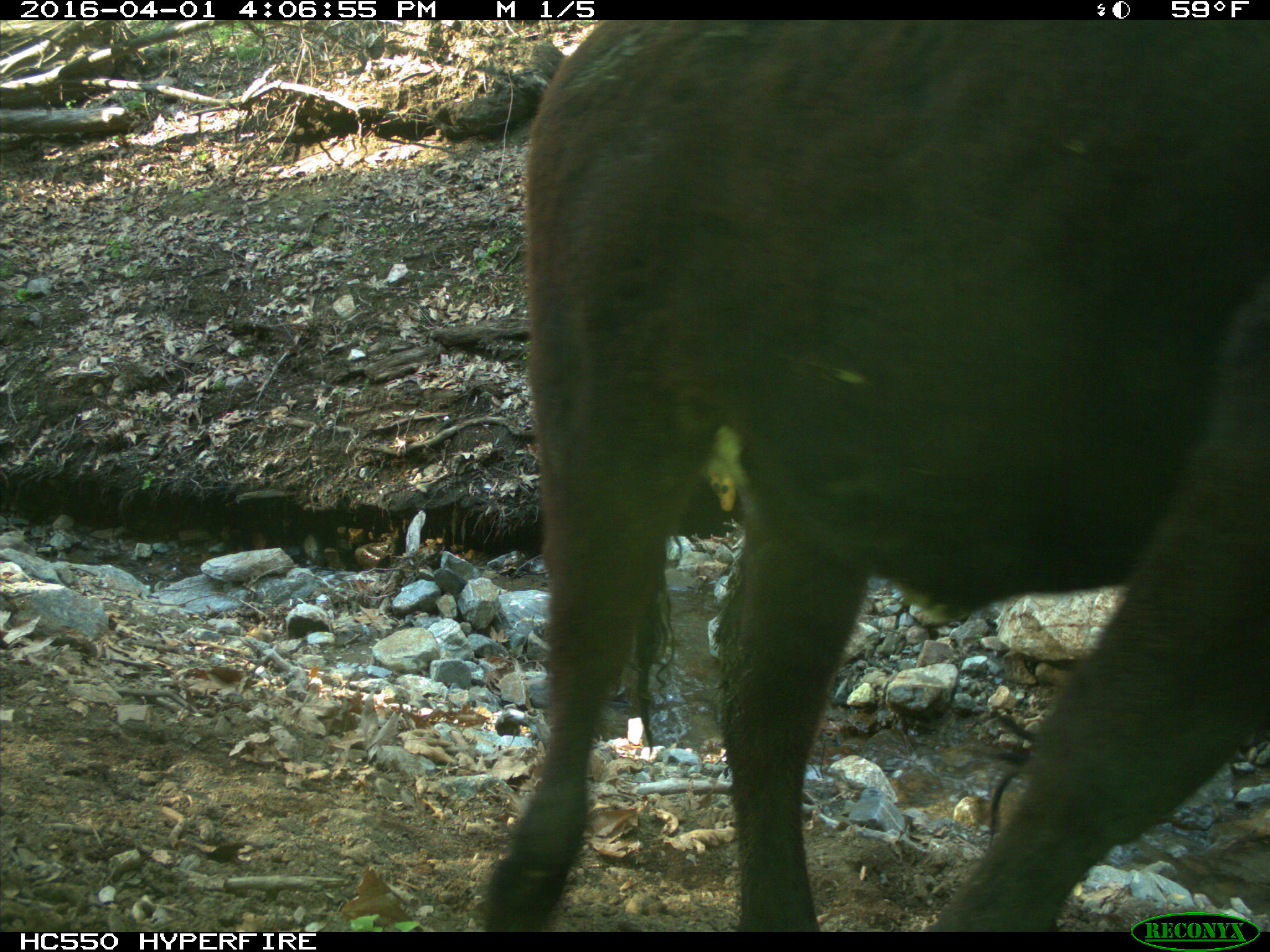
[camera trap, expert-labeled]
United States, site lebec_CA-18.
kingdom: Animalia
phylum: Chordata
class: Mammalia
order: Artiodactyla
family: Bovidae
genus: Bos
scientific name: Bos taurus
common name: domestic cow